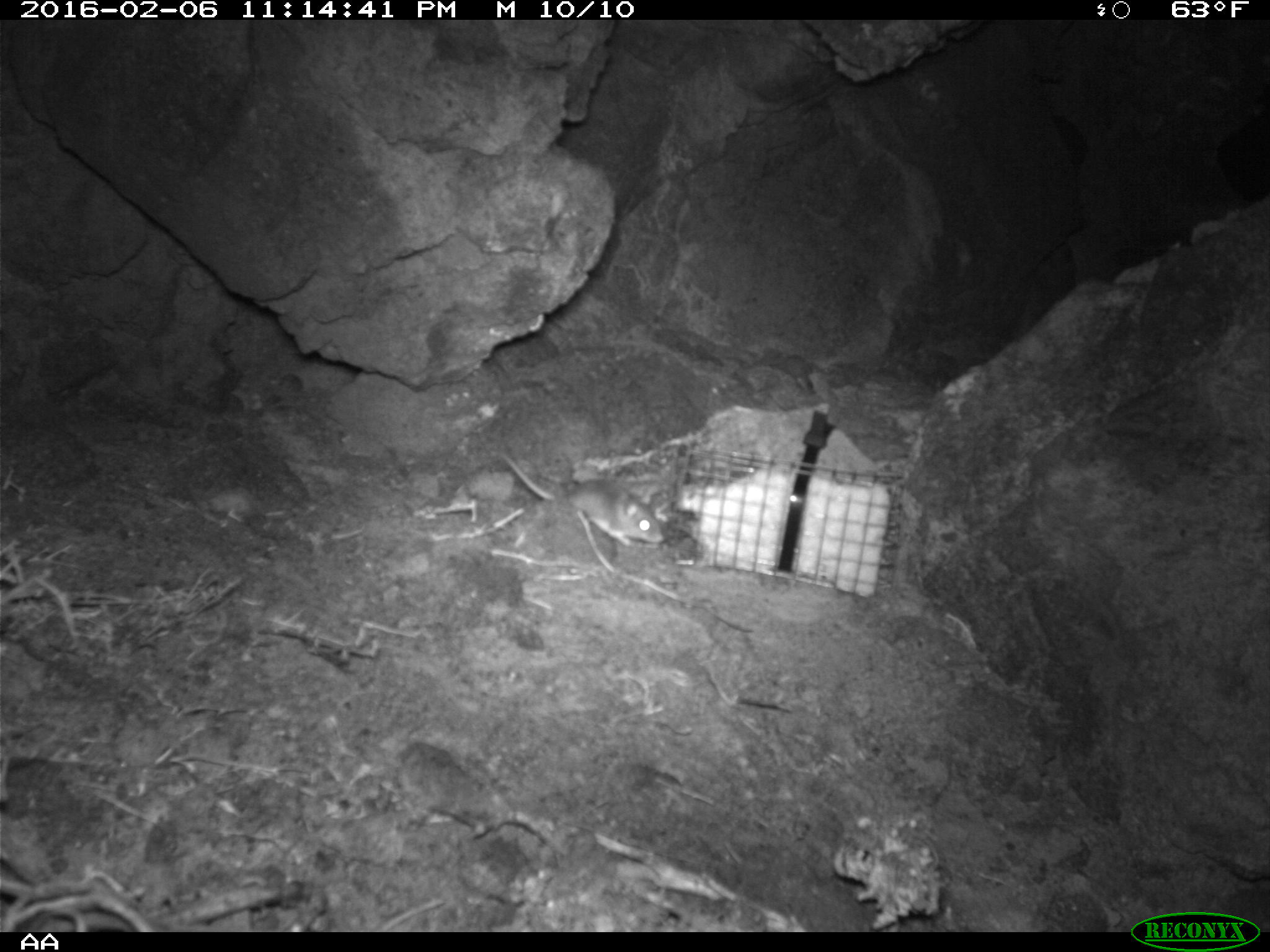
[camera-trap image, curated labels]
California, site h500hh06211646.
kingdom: Animalia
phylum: Chordata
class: Mammalia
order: Rodentia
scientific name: Rodentia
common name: rodent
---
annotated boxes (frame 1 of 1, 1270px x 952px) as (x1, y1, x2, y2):
rodent: (501, 453, 664, 544)